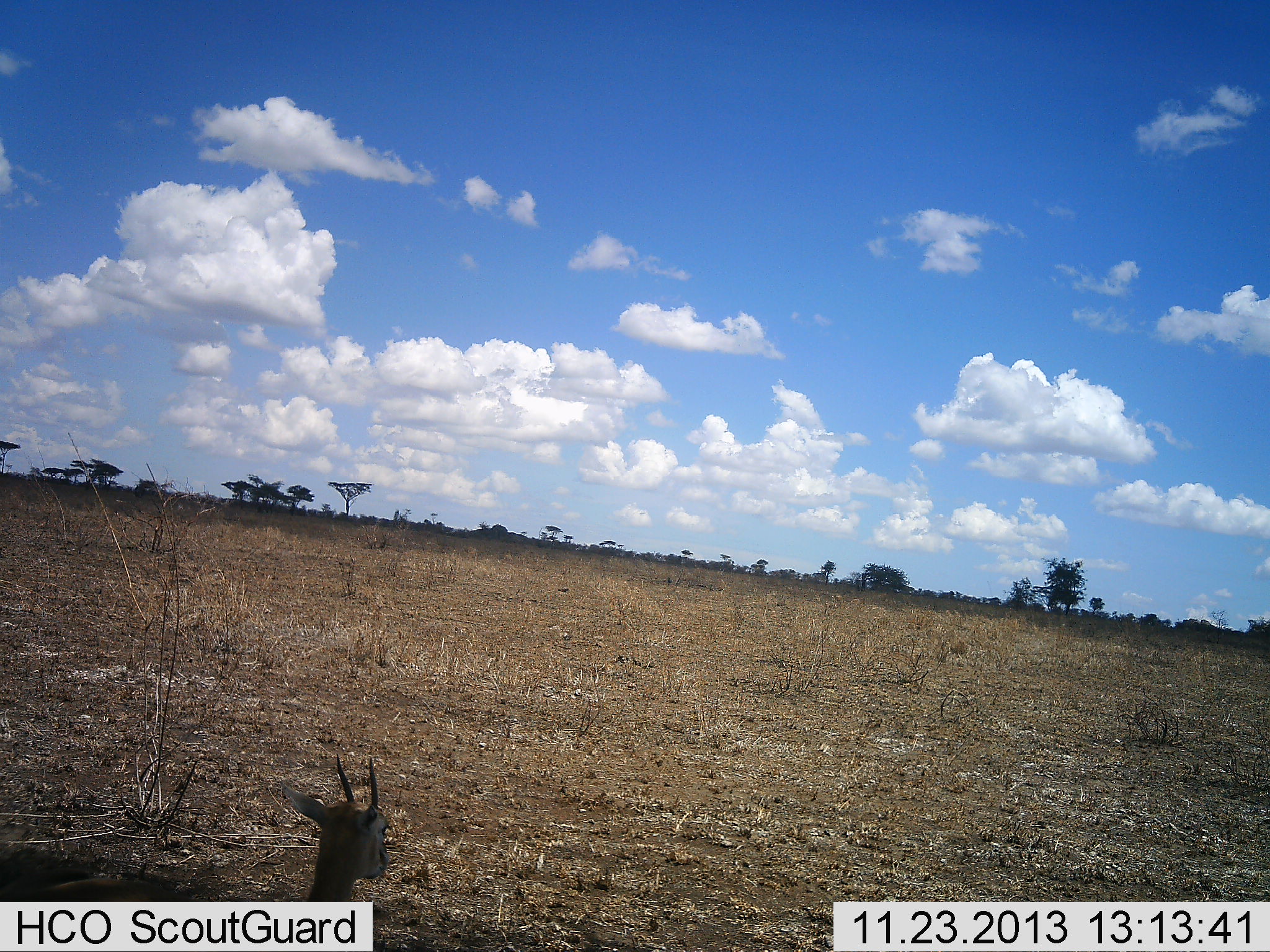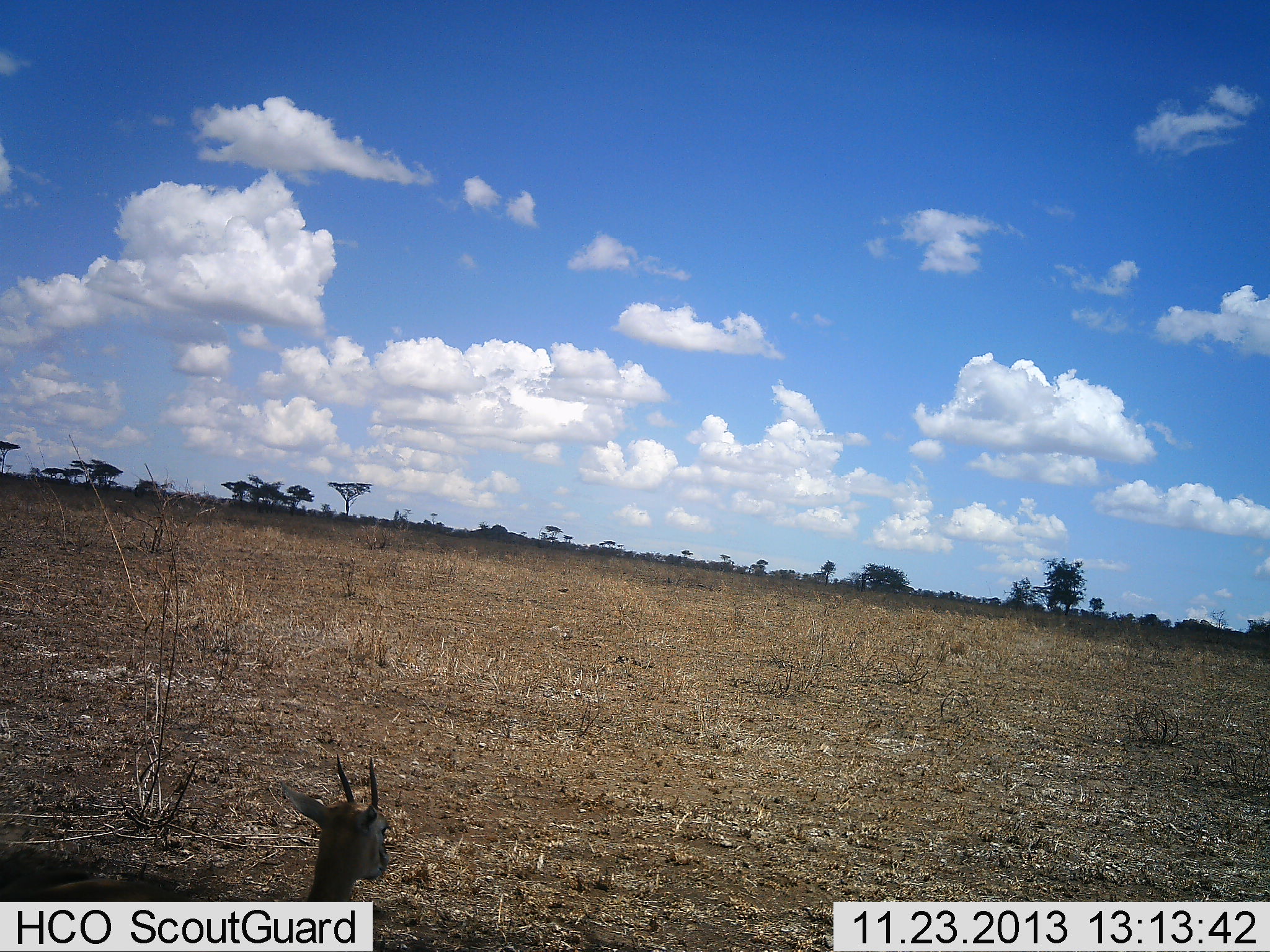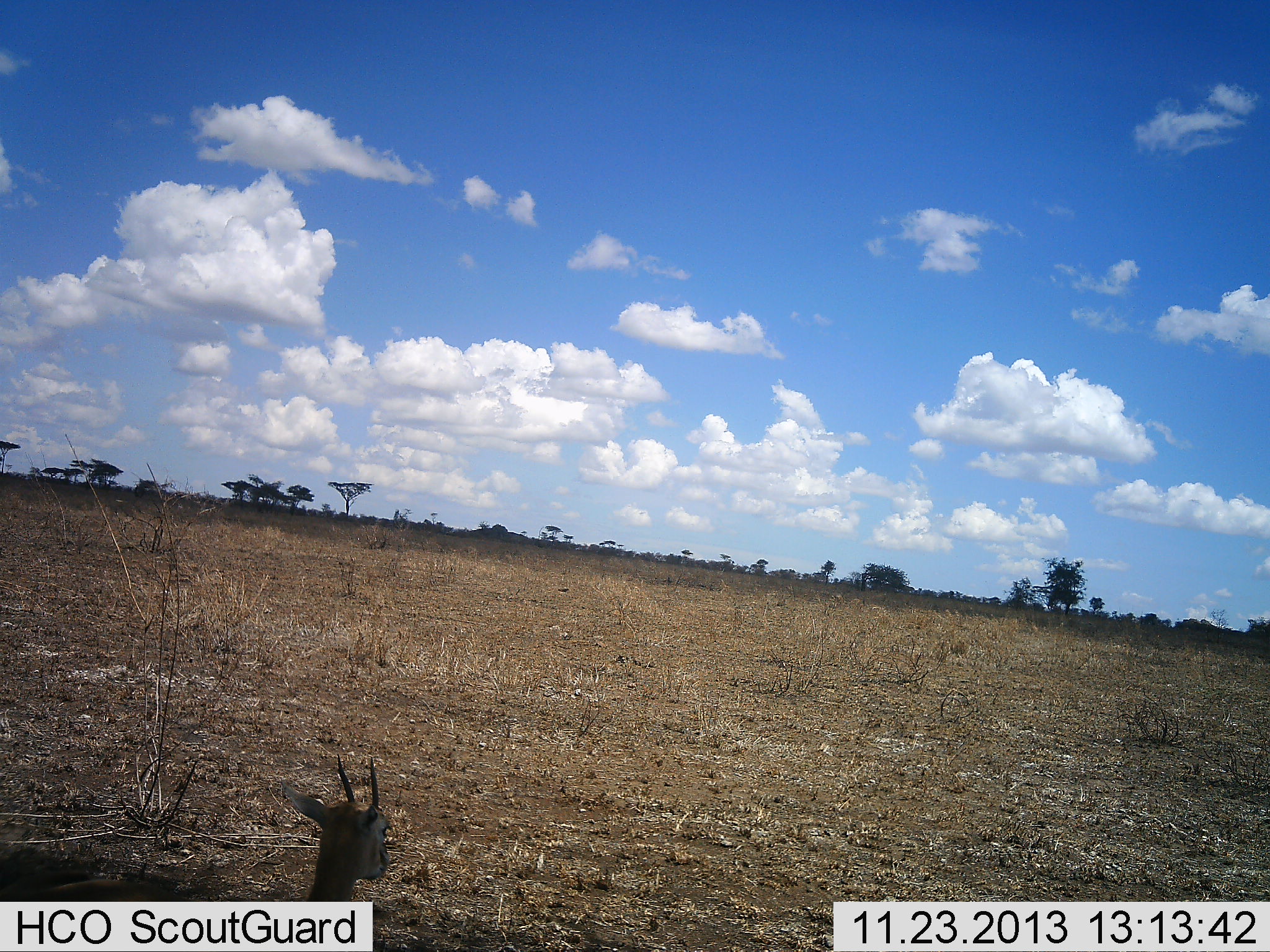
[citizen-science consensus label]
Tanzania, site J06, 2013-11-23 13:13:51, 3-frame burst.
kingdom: Animalia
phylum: Chordata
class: Mammalia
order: Artiodactyla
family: Bovidae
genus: Eudorcas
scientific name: Eudorcas thomsonii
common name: thomson's gazelle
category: gazellethomsons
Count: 1.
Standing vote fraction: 30%.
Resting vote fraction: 70%.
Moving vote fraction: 0%.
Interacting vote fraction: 0%.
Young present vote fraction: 0%.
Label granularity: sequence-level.